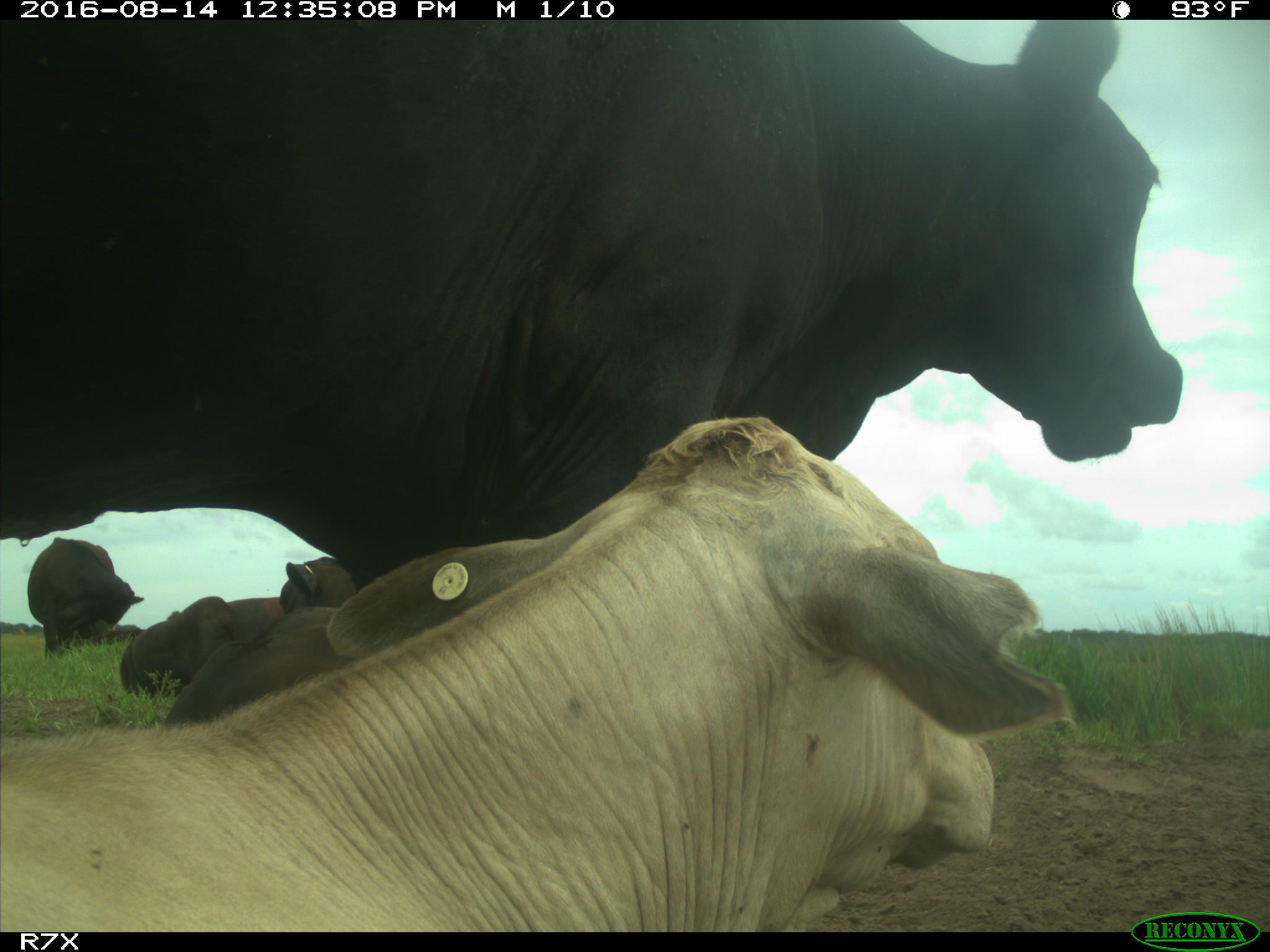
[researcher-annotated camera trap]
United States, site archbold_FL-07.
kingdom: Animalia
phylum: Chordata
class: Mammalia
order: Artiodactyla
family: Bovidae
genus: Bos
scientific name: Bos taurus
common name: domestic cow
Bos taurus (domestic cow).